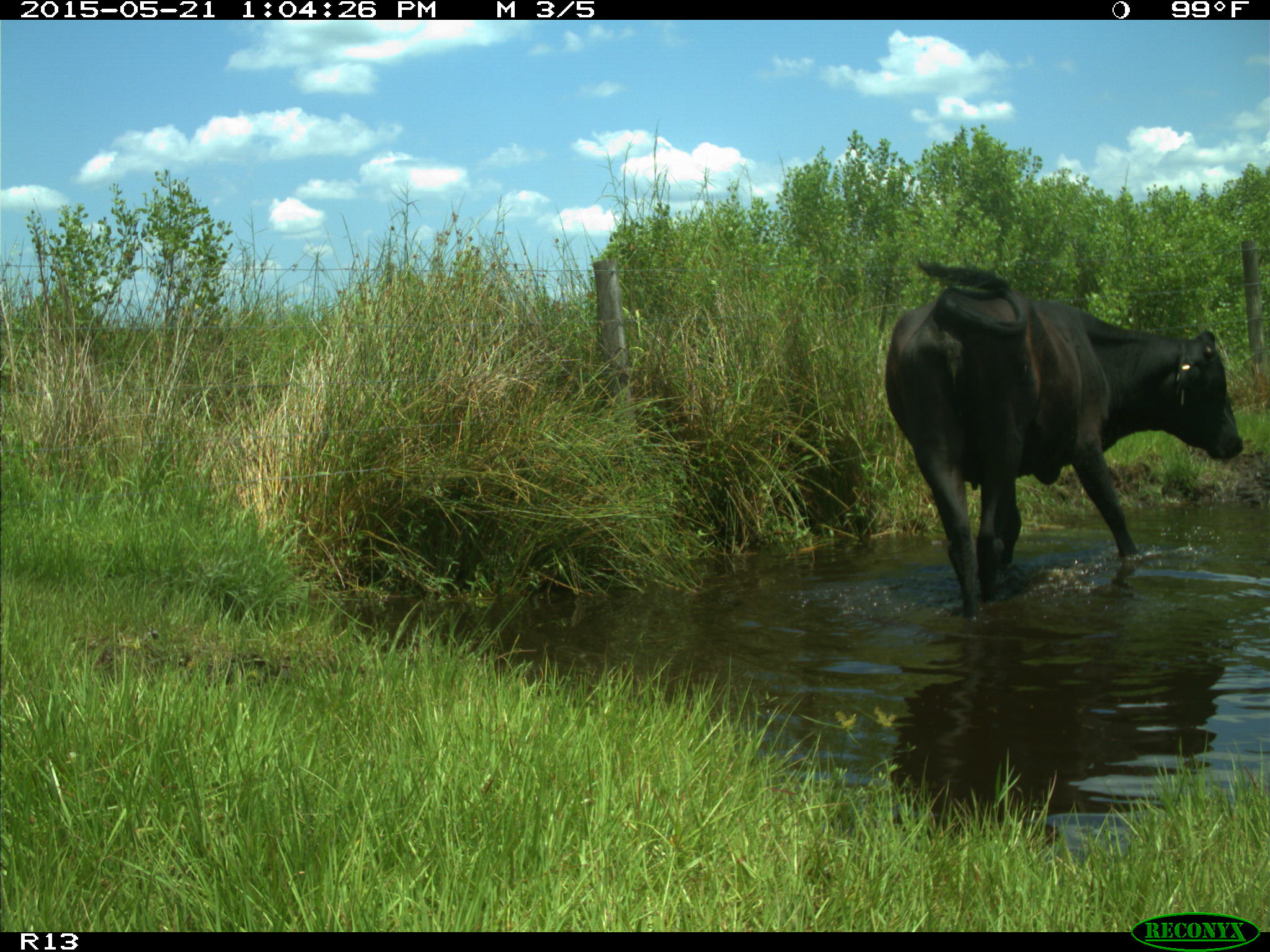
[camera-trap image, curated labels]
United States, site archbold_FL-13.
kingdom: Animalia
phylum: Chordata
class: Mammalia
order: Artiodactyla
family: Bovidae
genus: Bos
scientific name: Bos taurus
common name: domestic cow